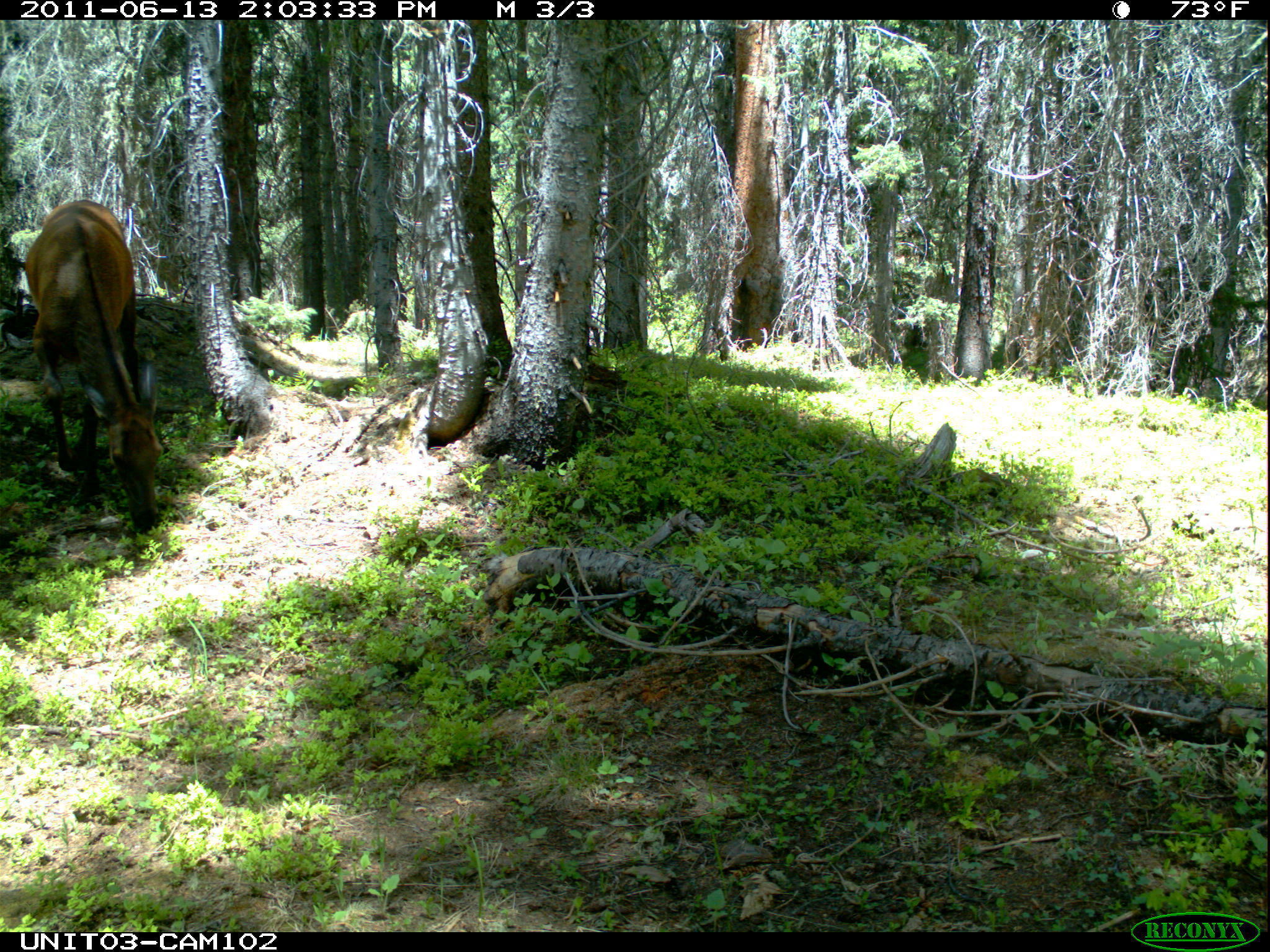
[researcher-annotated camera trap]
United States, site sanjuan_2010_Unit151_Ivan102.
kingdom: Animalia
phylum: Chordata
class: Mammalia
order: Artiodactyla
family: Cervidae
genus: Cervus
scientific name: Cervus elaphus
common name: red deer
Cervus elaphus (red deer).